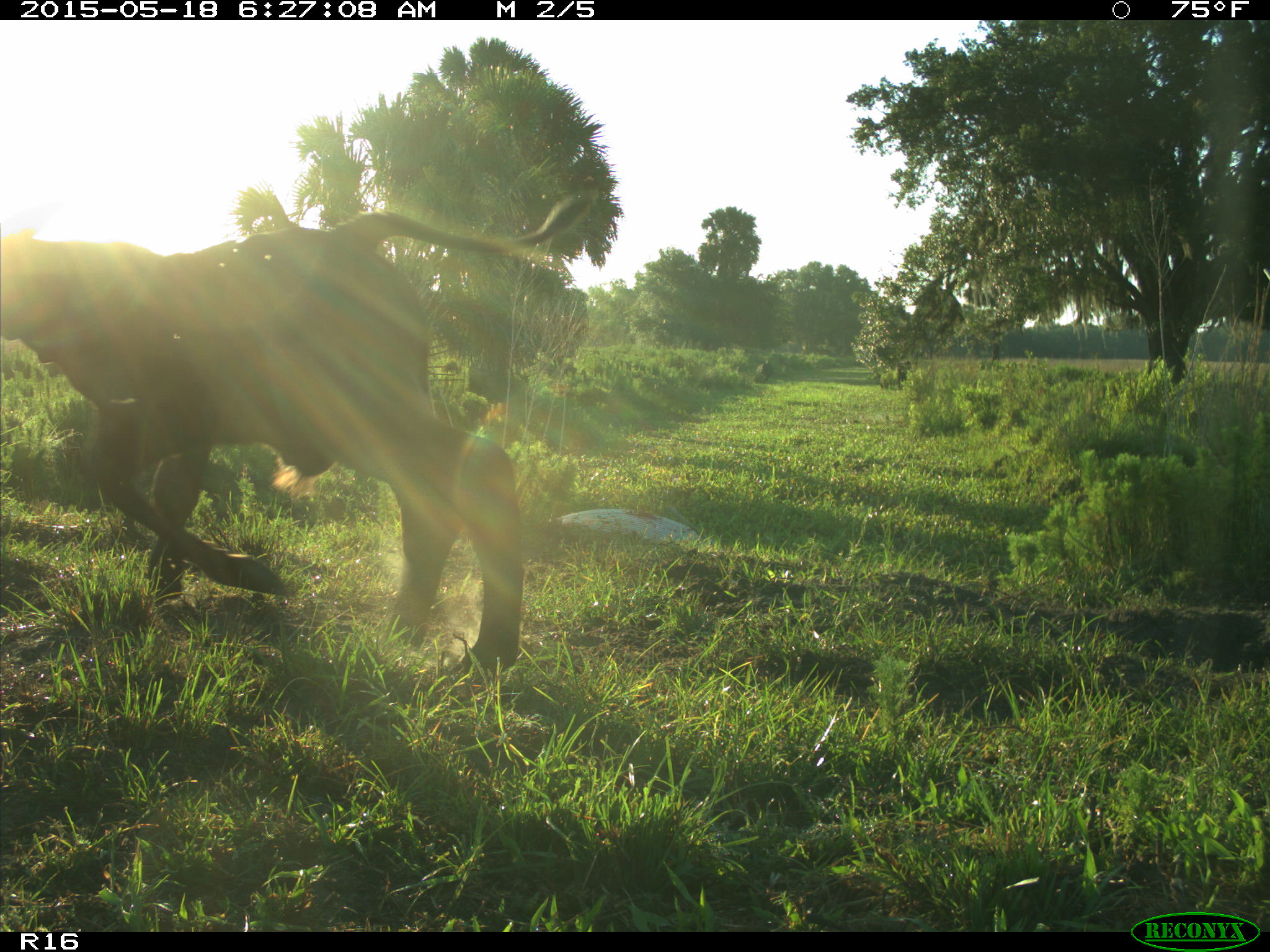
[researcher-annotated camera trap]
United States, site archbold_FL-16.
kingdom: Animalia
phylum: Chordata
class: Mammalia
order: Artiodactyla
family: Bovidae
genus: Bos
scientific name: Bos taurus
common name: domestic cow